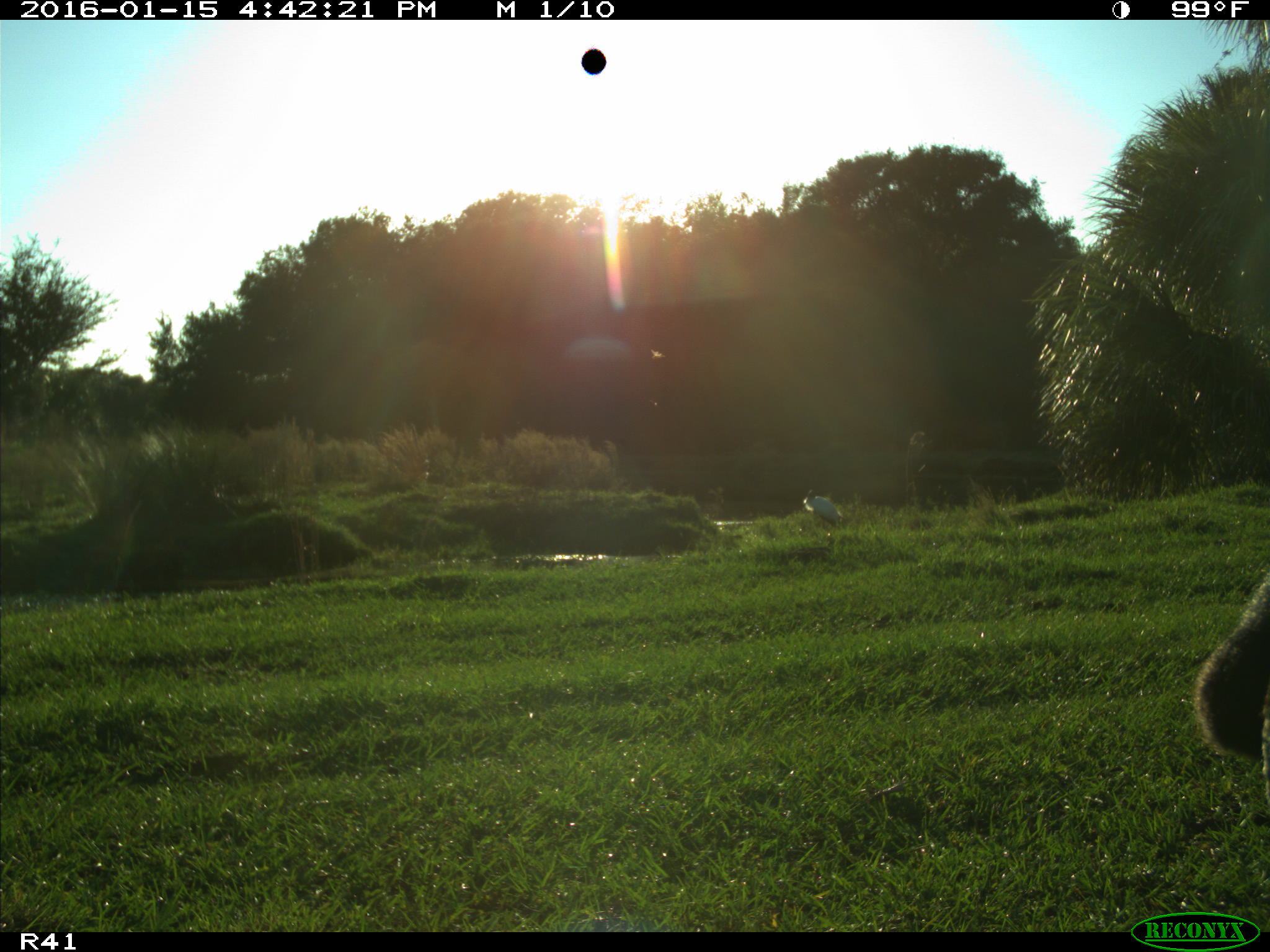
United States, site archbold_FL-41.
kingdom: Animalia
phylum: Chordata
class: Mammalia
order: Artiodactyla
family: Bovidae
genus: Bos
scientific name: Bos taurus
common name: domestic cow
Bos taurus (domestic cow).